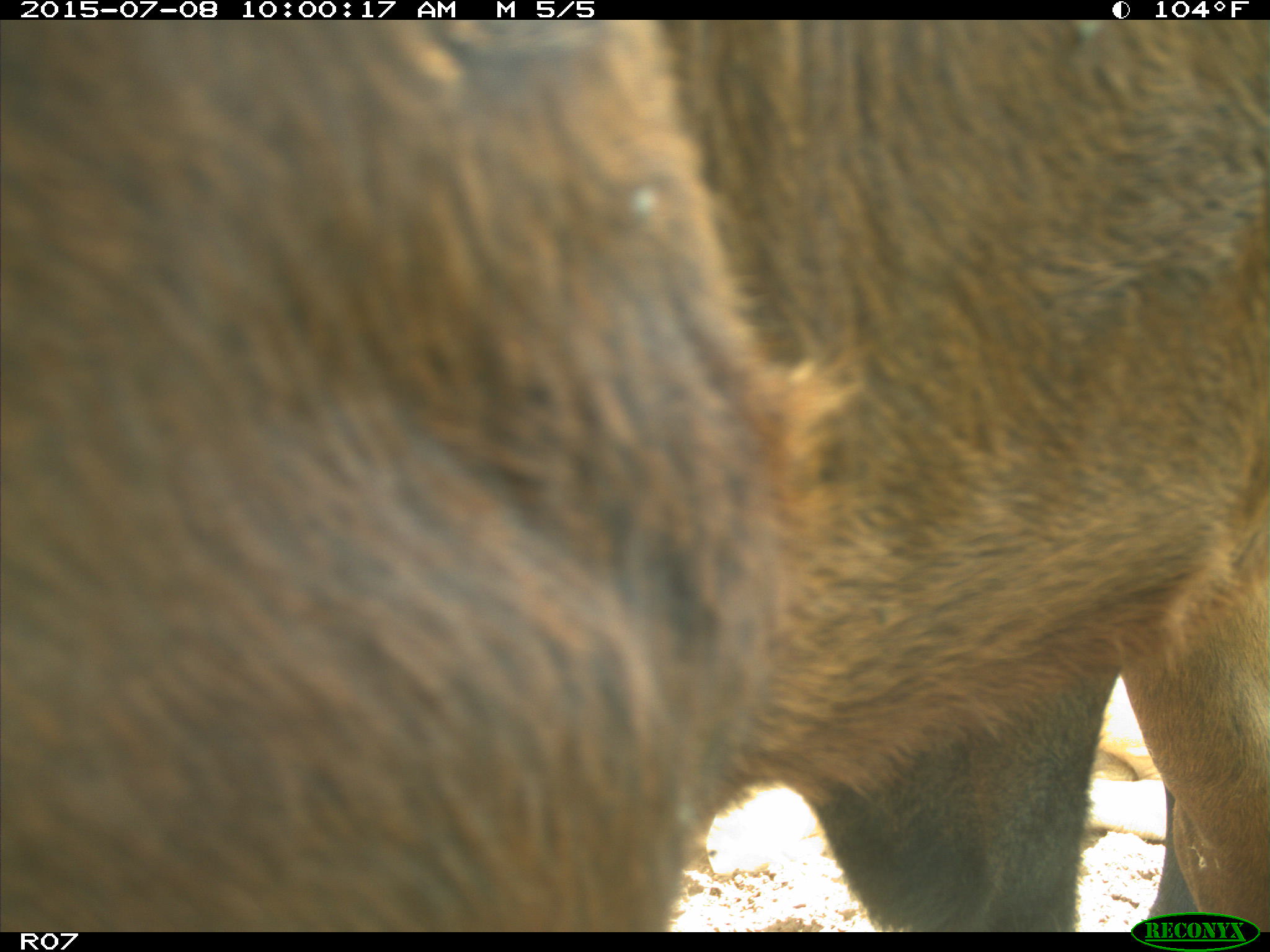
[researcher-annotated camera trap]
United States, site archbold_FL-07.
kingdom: Animalia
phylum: Chordata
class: Mammalia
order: Artiodactyla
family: Bovidae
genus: Bos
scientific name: Bos taurus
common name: domestic cow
Bos taurus (domestic cow).